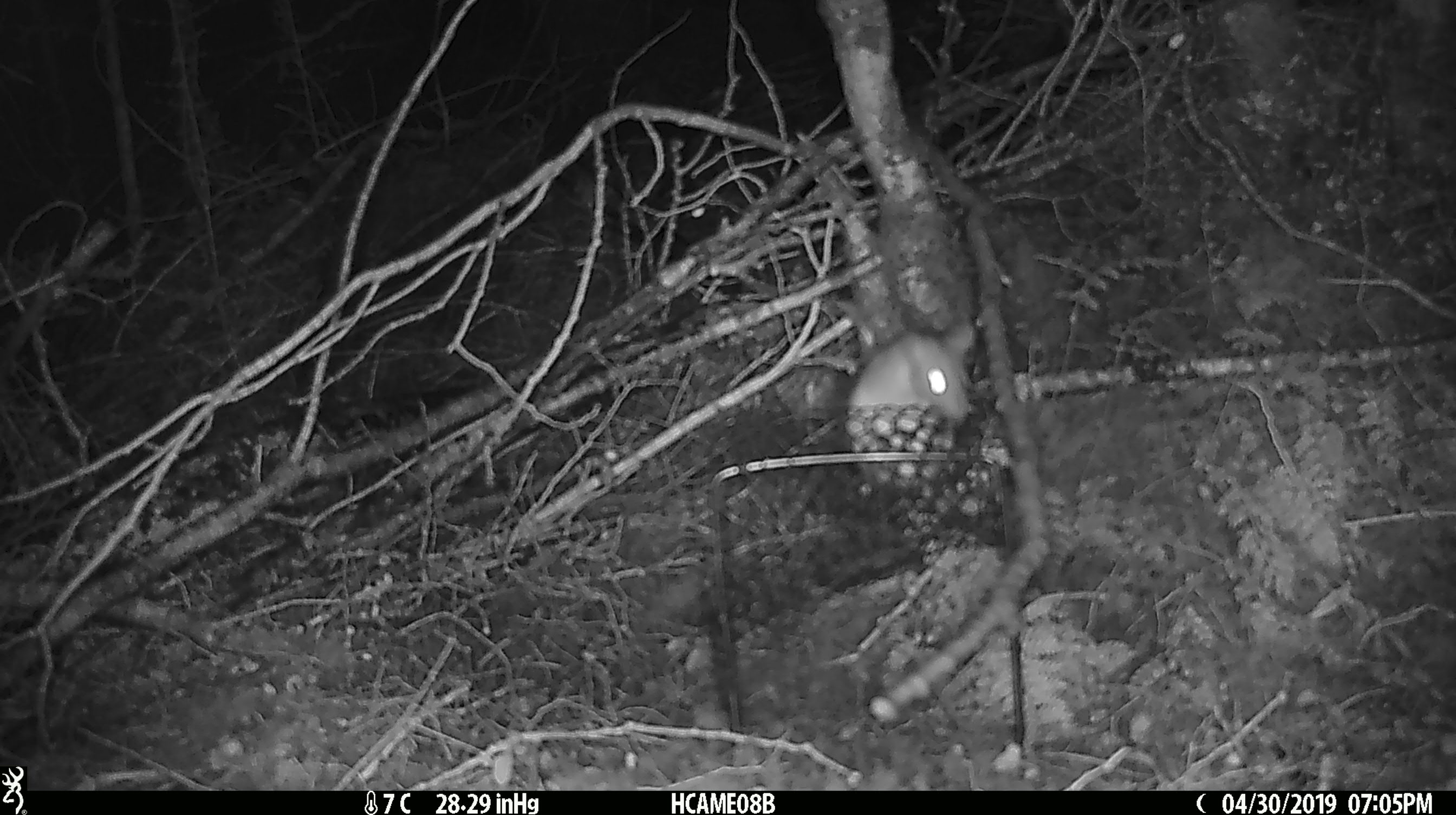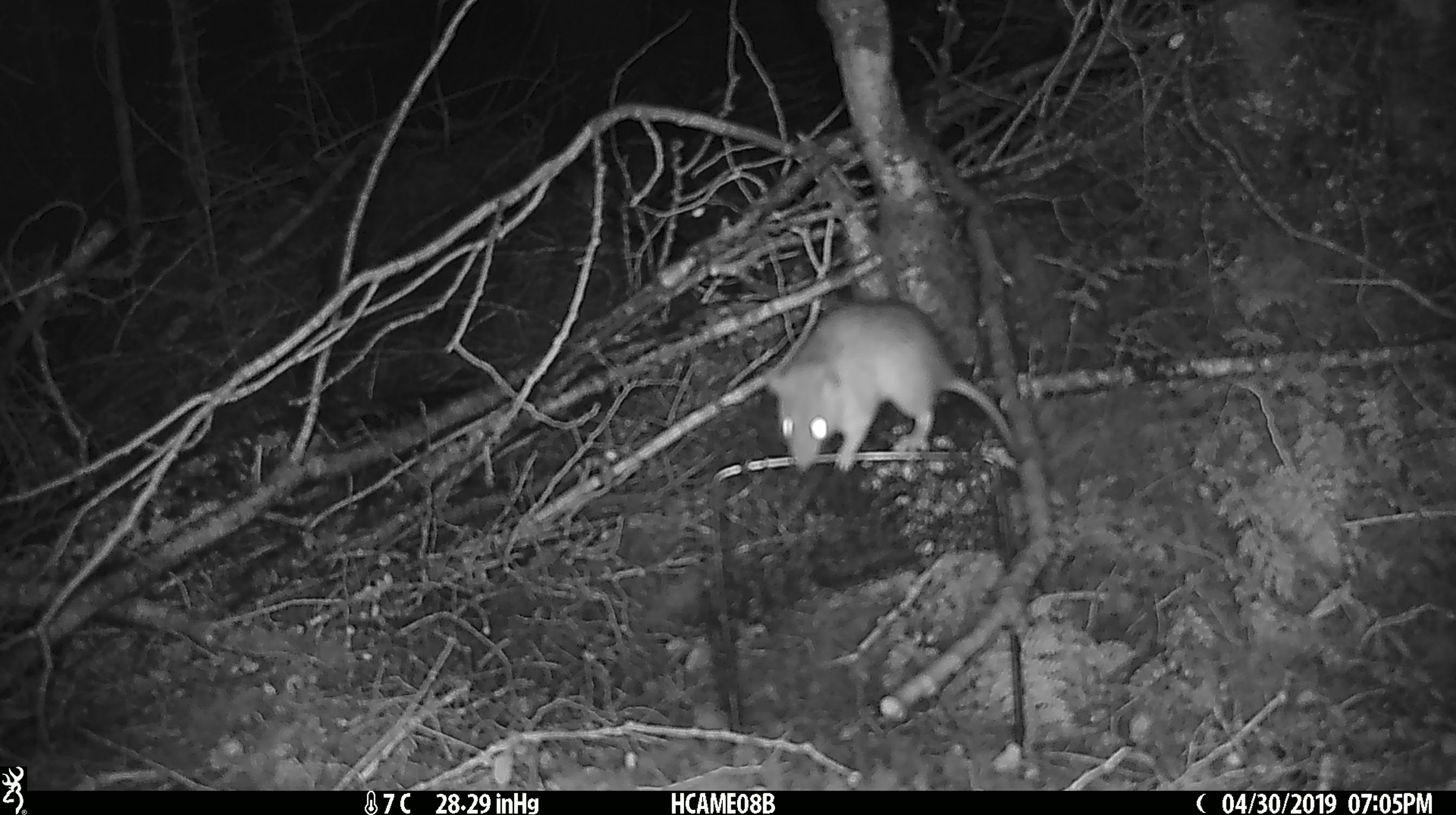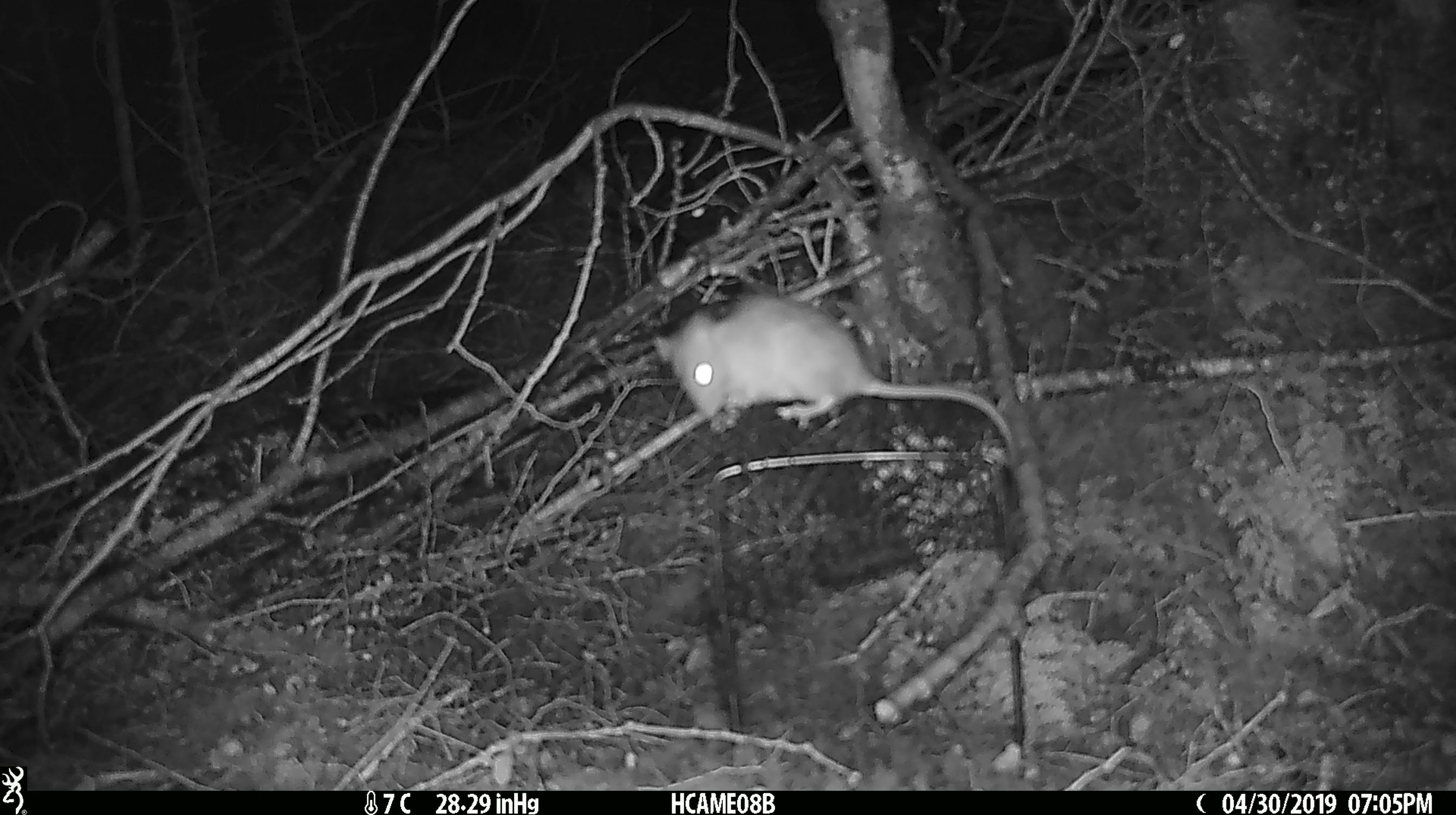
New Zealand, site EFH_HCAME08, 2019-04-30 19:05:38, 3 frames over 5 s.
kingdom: Animalia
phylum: Chordata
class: Mammalia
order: Rodentia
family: Muridae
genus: Rattus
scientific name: Rattus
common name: rat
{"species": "rat (Rattus)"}